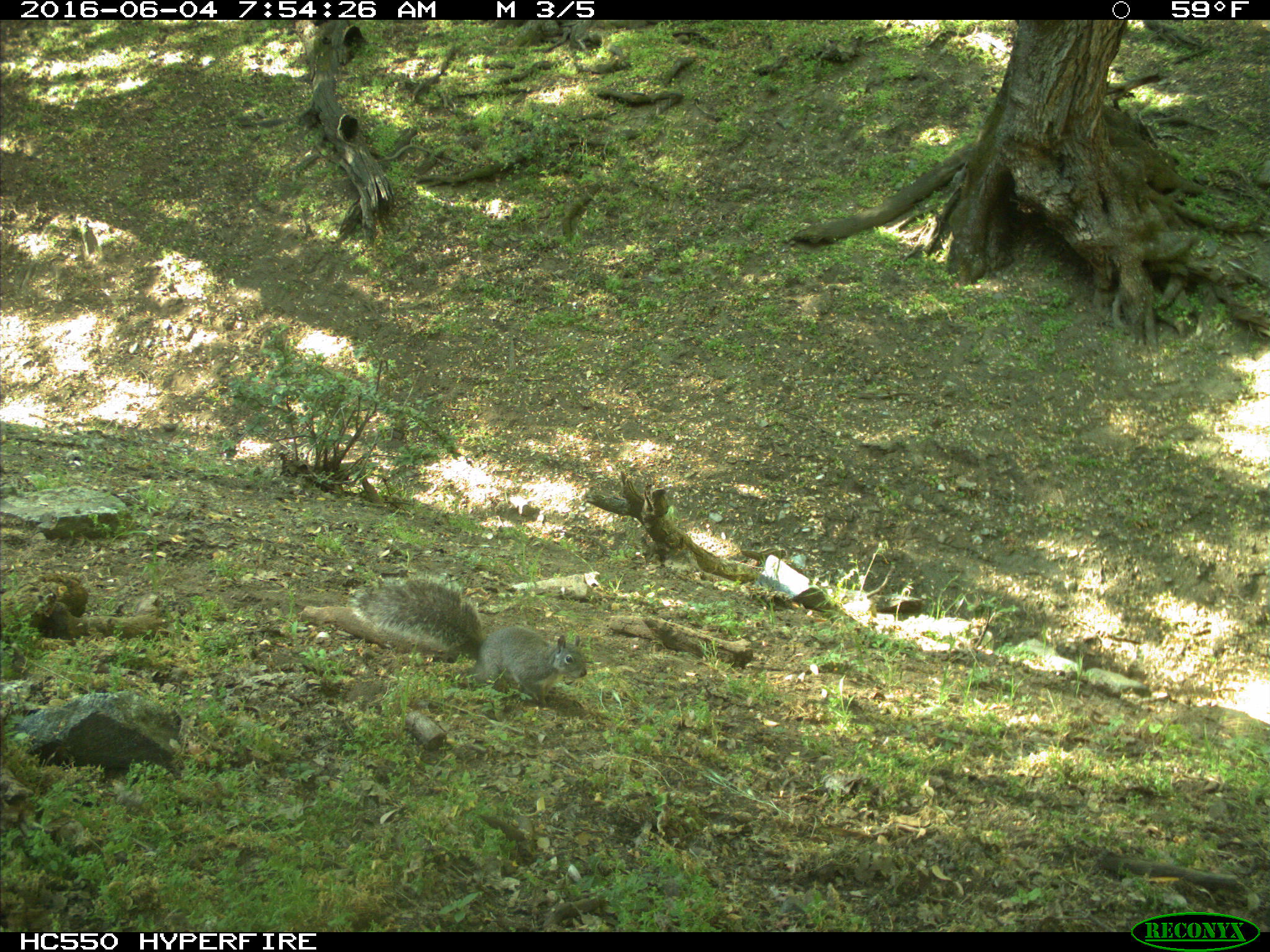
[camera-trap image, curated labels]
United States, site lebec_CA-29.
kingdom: Animalia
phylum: Chordata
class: Mammalia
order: Rodentia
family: Sciuridae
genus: Sciurus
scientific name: Sciurus carolinensis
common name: eastern gray squirrel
Sciurus carolinensis (eastern gray squirrel).